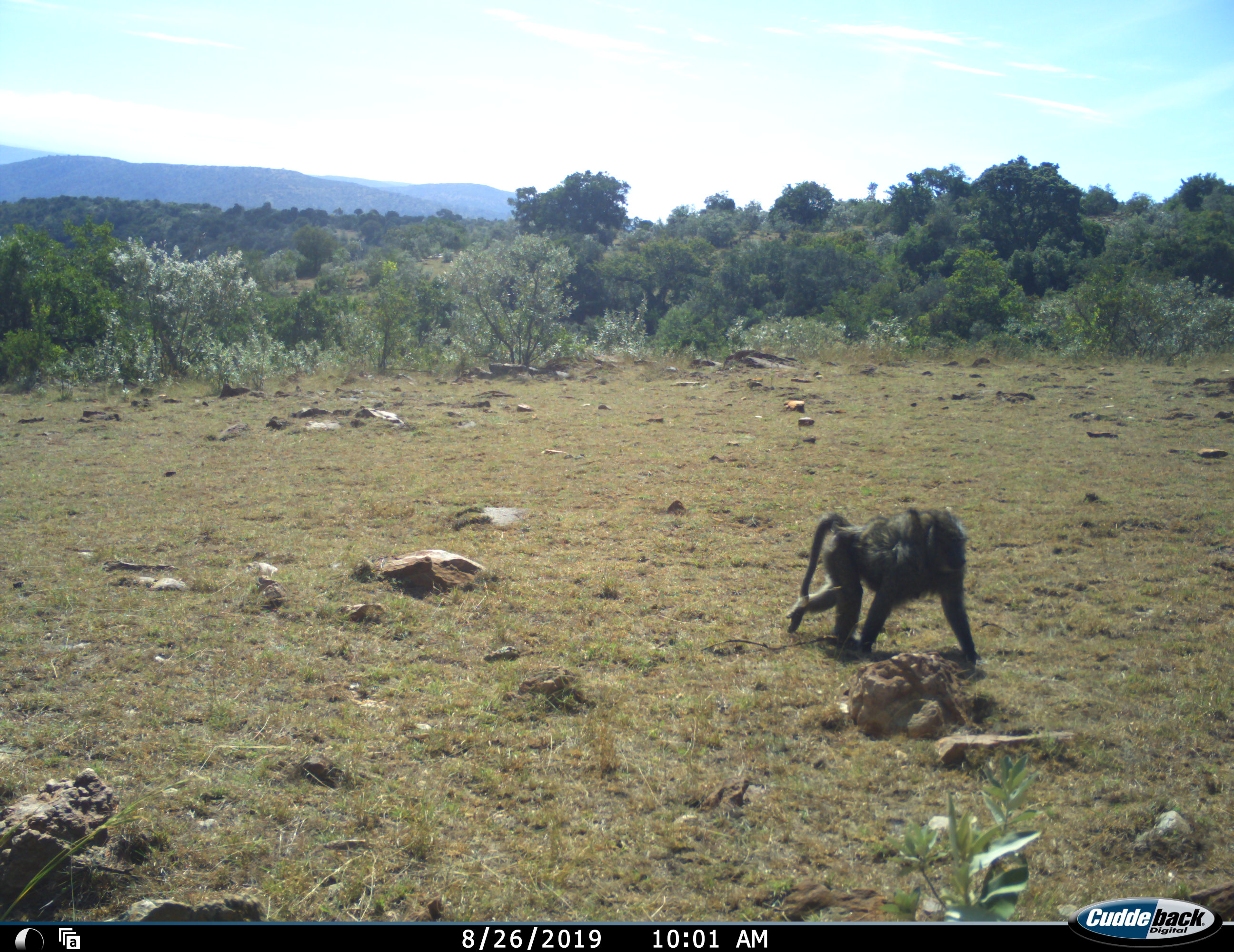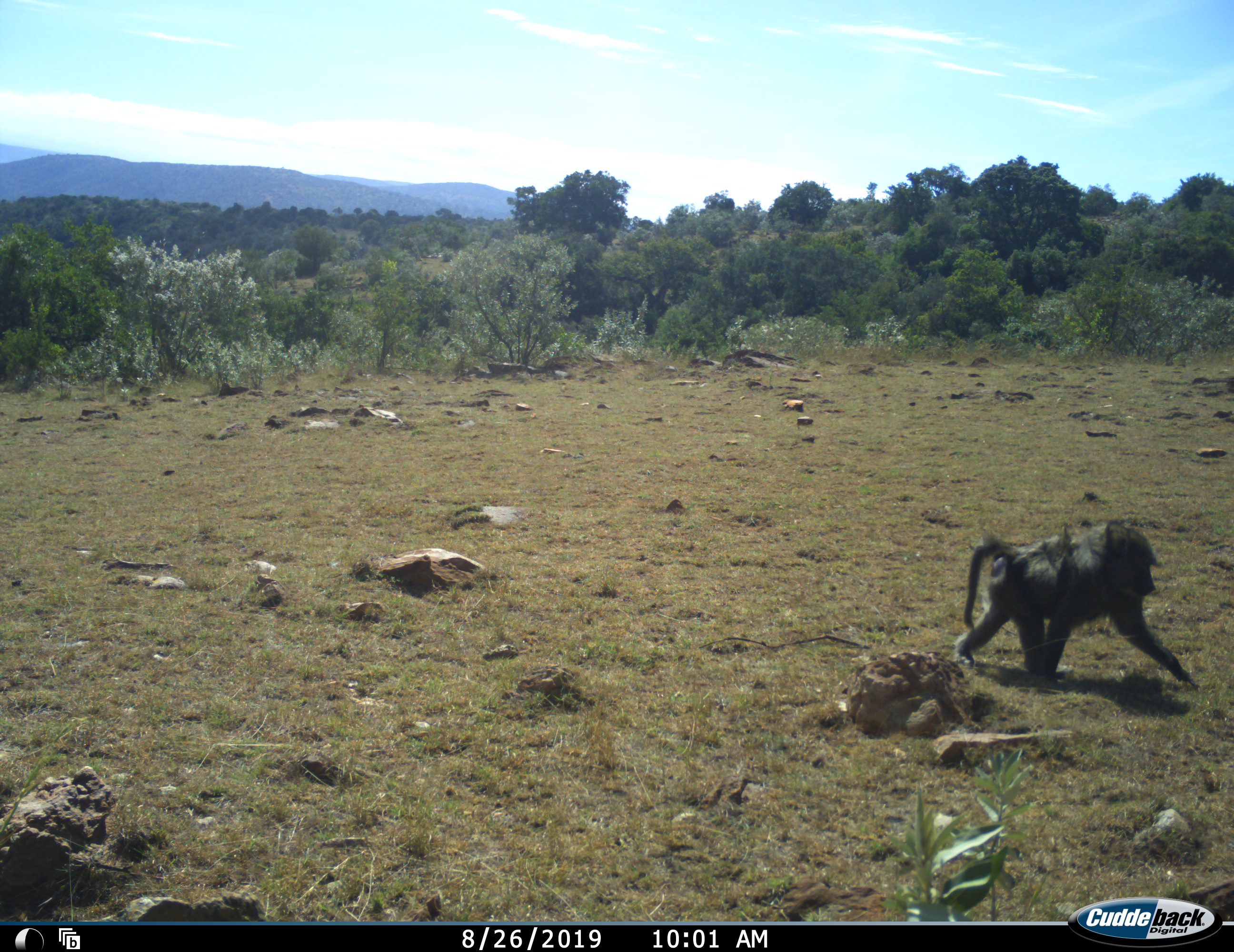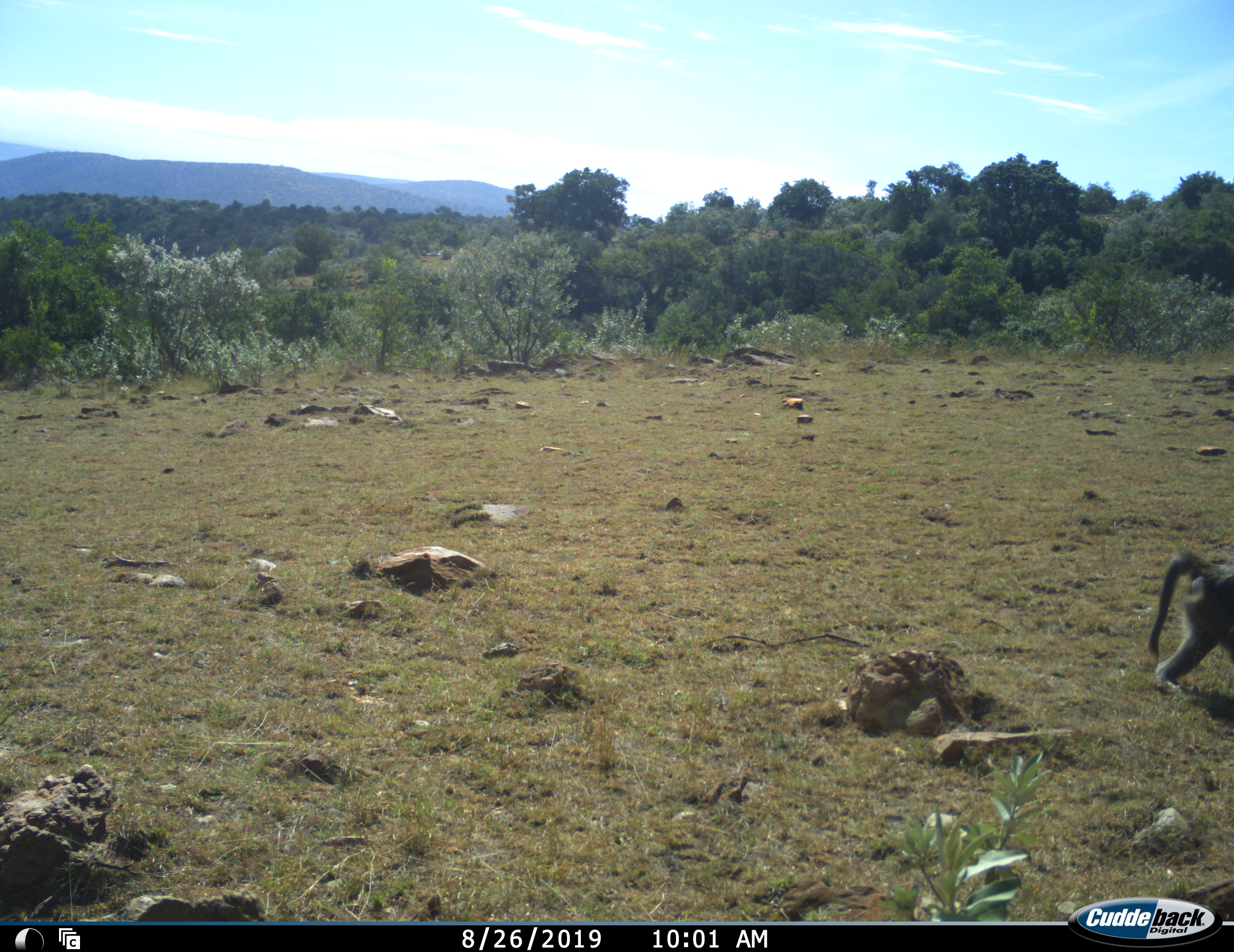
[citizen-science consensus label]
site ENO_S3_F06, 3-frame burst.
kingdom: Animalia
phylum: Chordata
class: Mammalia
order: Primates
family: Cercopithecidae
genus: Papio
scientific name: Papio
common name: baboon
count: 1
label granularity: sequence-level